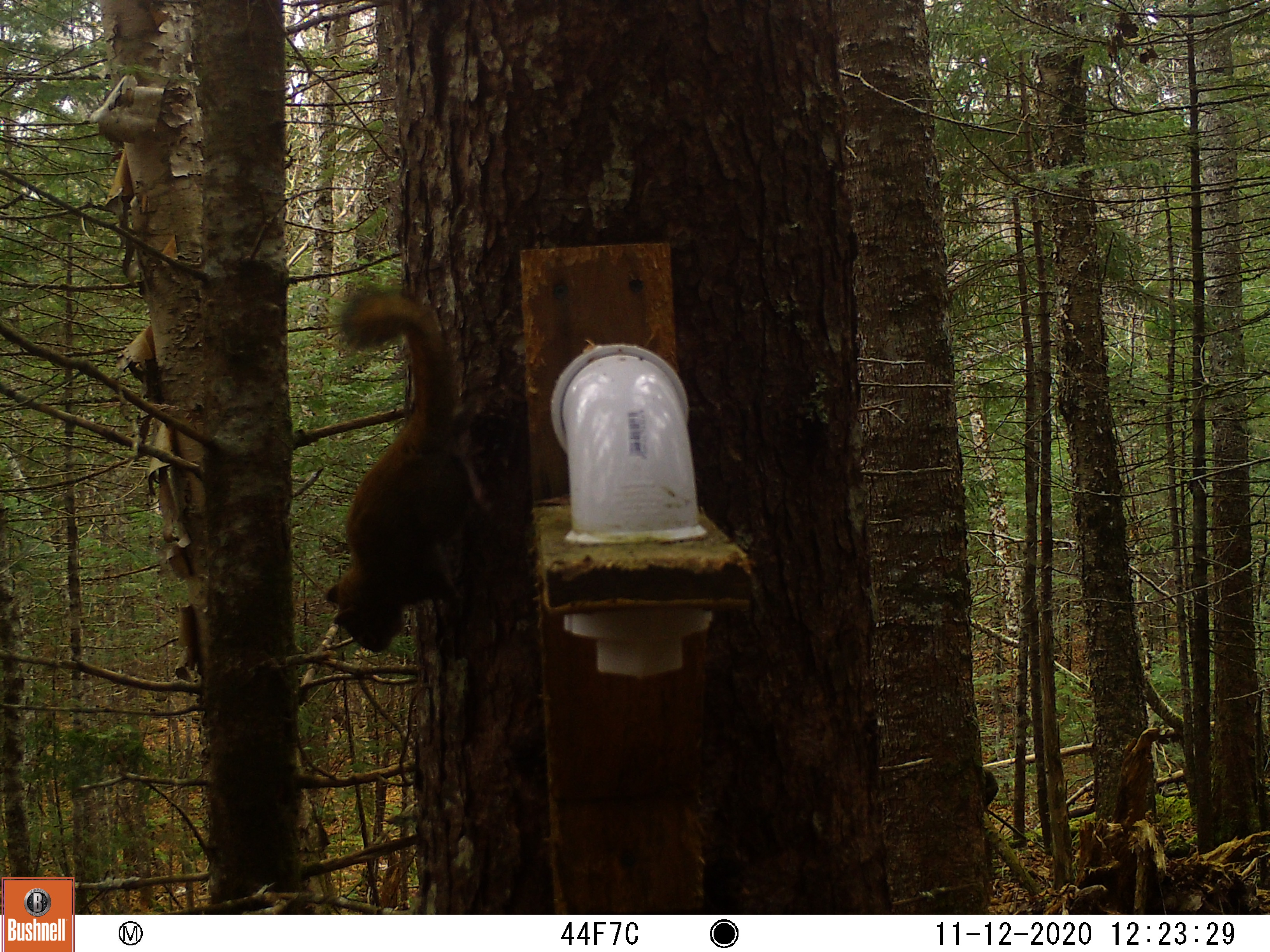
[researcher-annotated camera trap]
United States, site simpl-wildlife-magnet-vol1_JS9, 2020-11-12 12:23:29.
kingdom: Animalia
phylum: Chordata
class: Mammalia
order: Rodentia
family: Sciuridae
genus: Tamiasciurus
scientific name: Tamiasciurus hudsonicus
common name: red squirrel